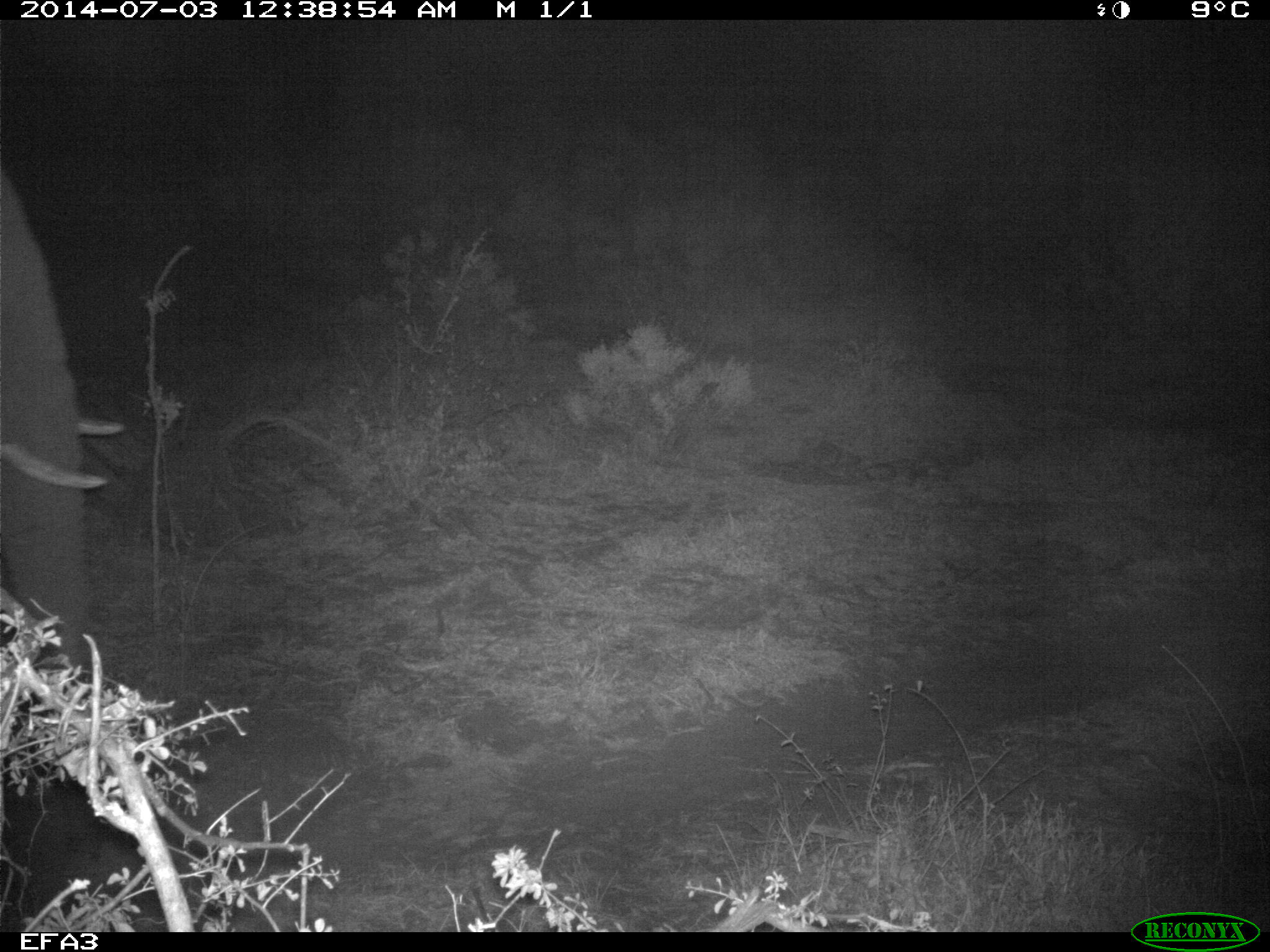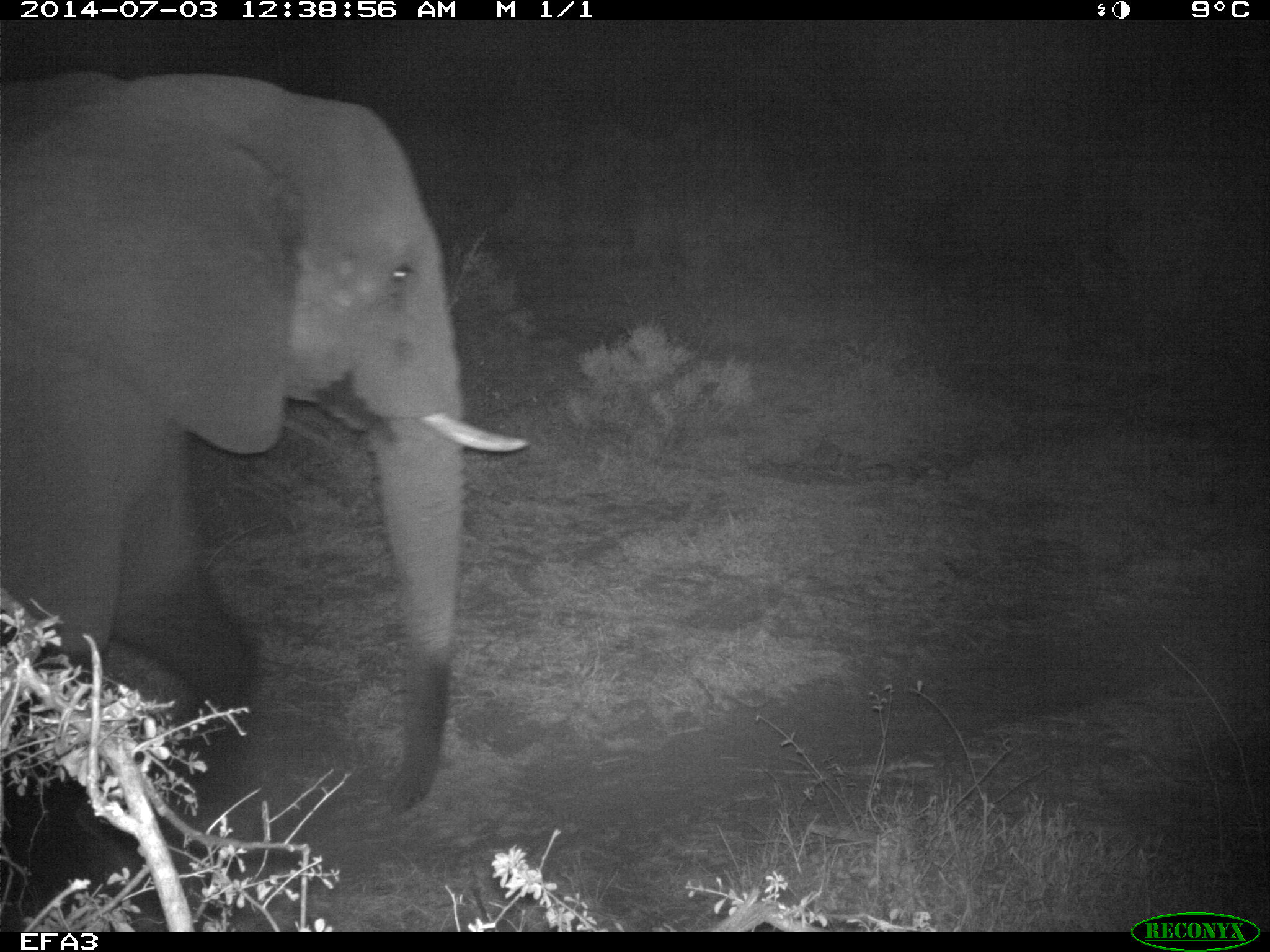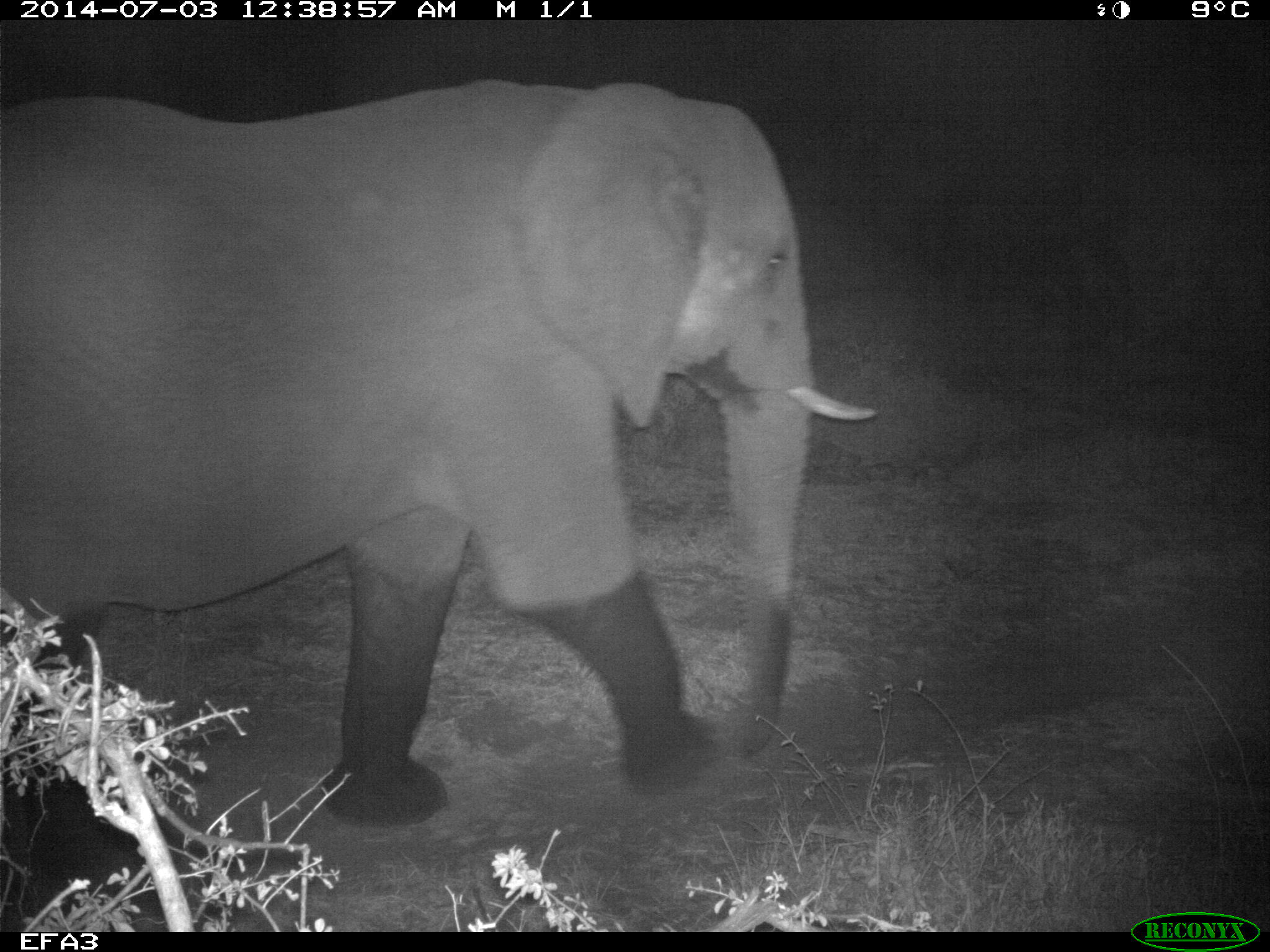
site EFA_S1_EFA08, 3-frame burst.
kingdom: Animalia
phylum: Chordata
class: Mammalia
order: Proboscidea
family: Elephantidae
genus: Loxodonta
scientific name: Loxodonta africana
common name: african bush elephant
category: elephant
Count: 1.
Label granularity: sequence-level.